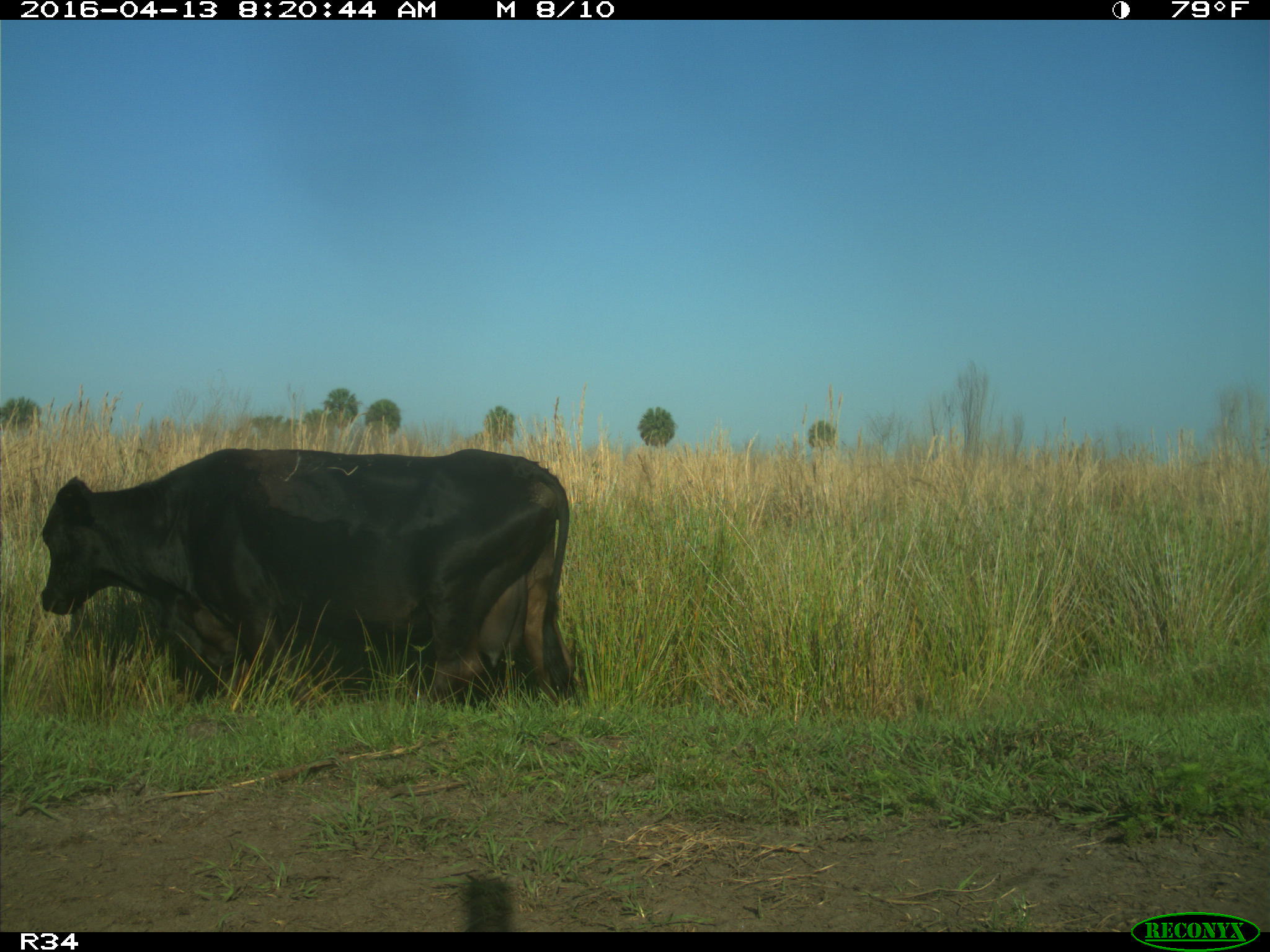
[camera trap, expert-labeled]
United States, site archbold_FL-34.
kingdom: Animalia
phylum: Chordata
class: Mammalia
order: Artiodactyla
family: Bovidae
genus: Bos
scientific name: Bos taurus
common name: domestic cow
Bos taurus (domestic cow).